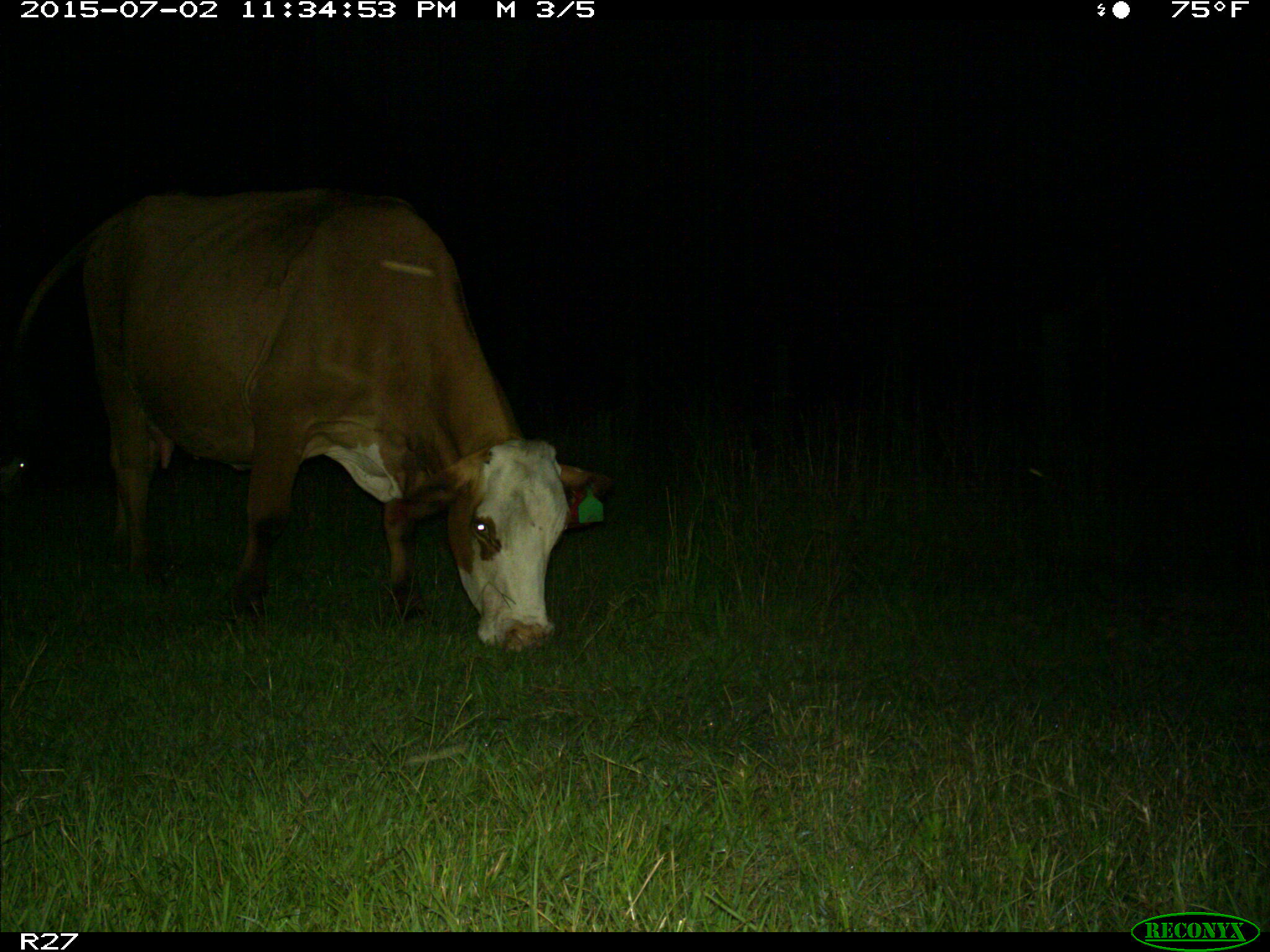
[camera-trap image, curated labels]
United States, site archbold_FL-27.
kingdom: Animalia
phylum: Chordata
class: Mammalia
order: Artiodactyla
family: Bovidae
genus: Bos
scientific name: Bos taurus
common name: domestic cow